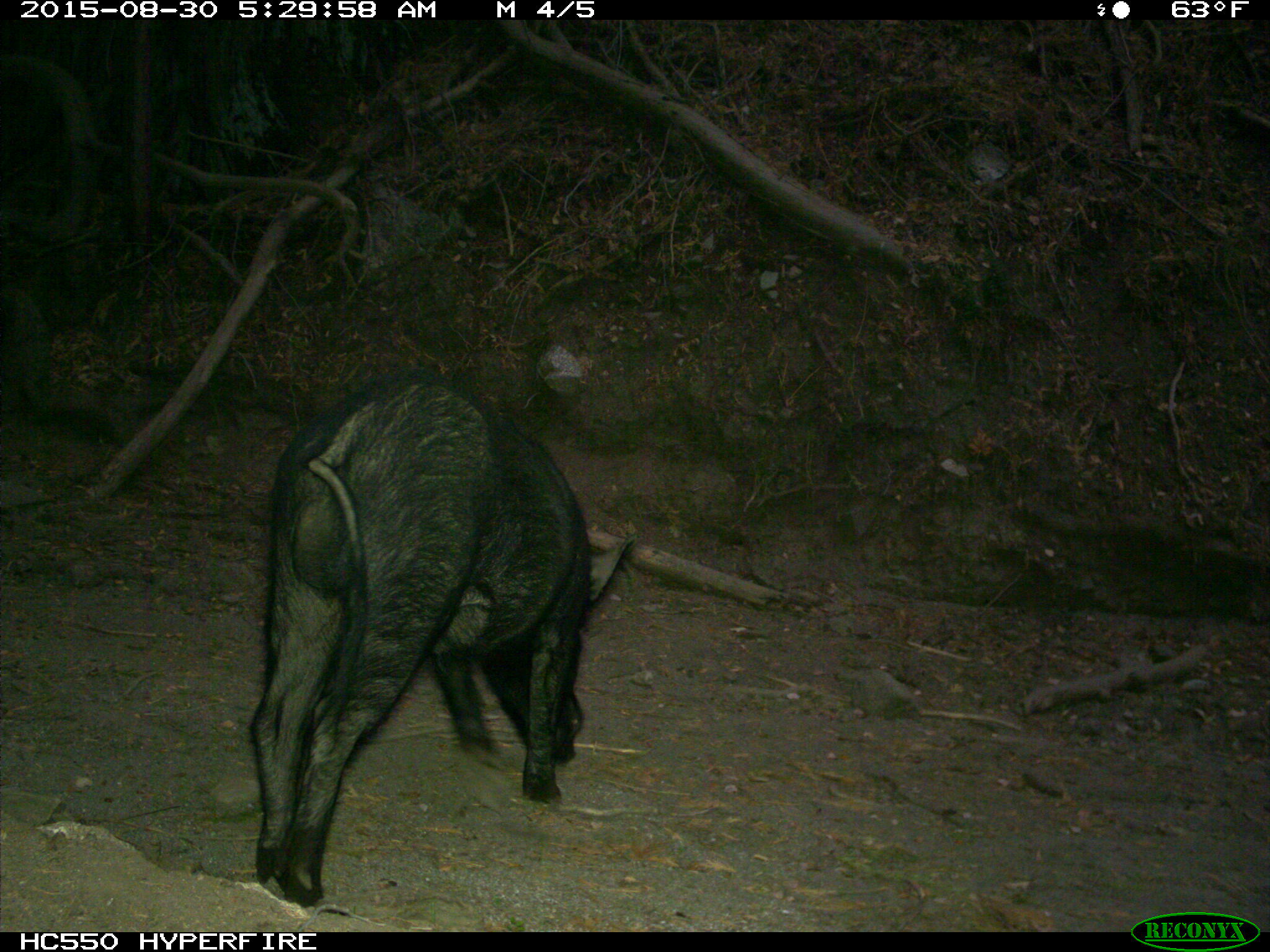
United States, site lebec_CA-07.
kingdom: Animalia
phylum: Chordata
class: Mammalia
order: Artiodactyla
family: Suidae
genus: Sus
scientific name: Sus scrofa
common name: wild boar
Sus scrofa (wild boar).